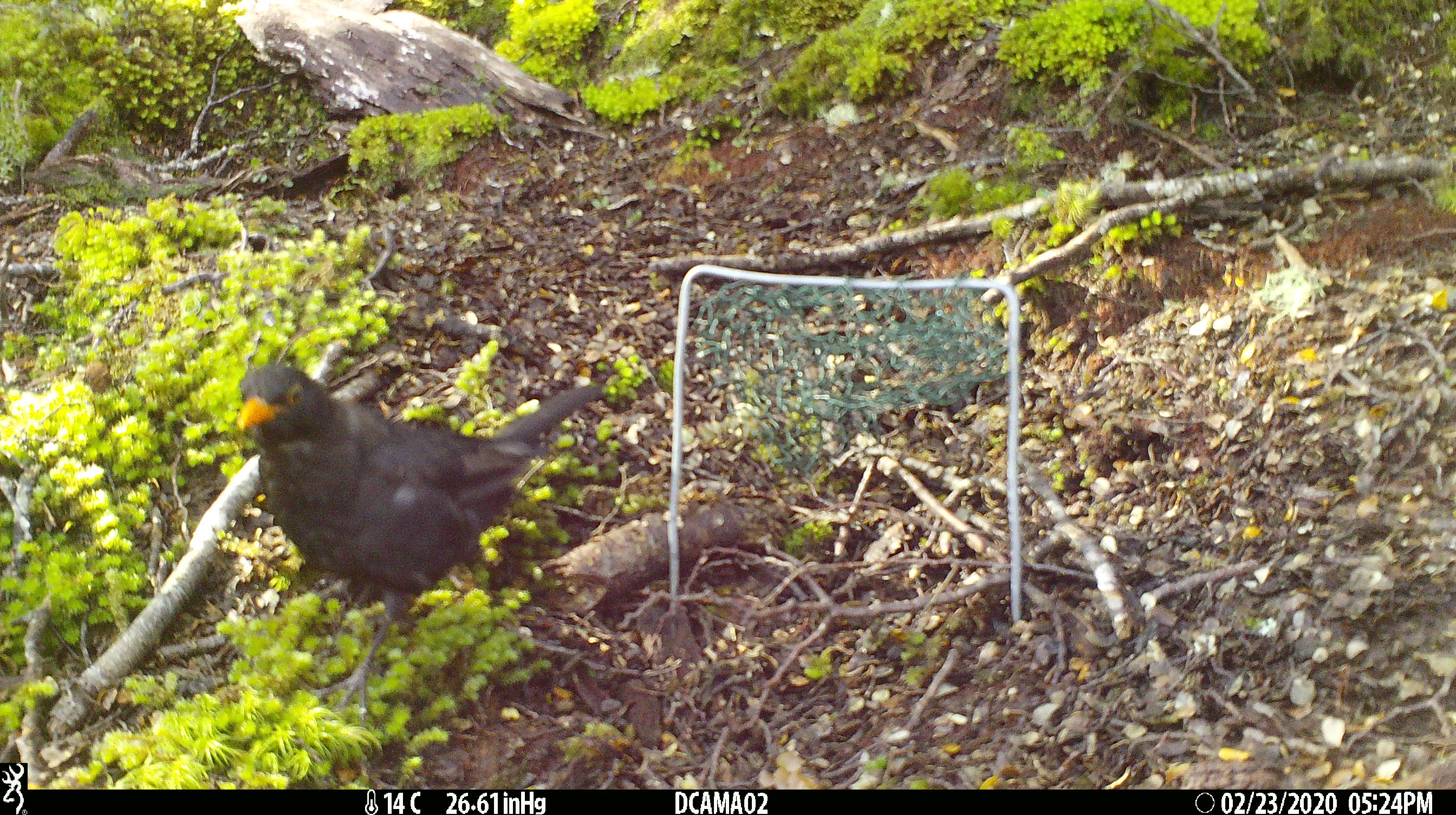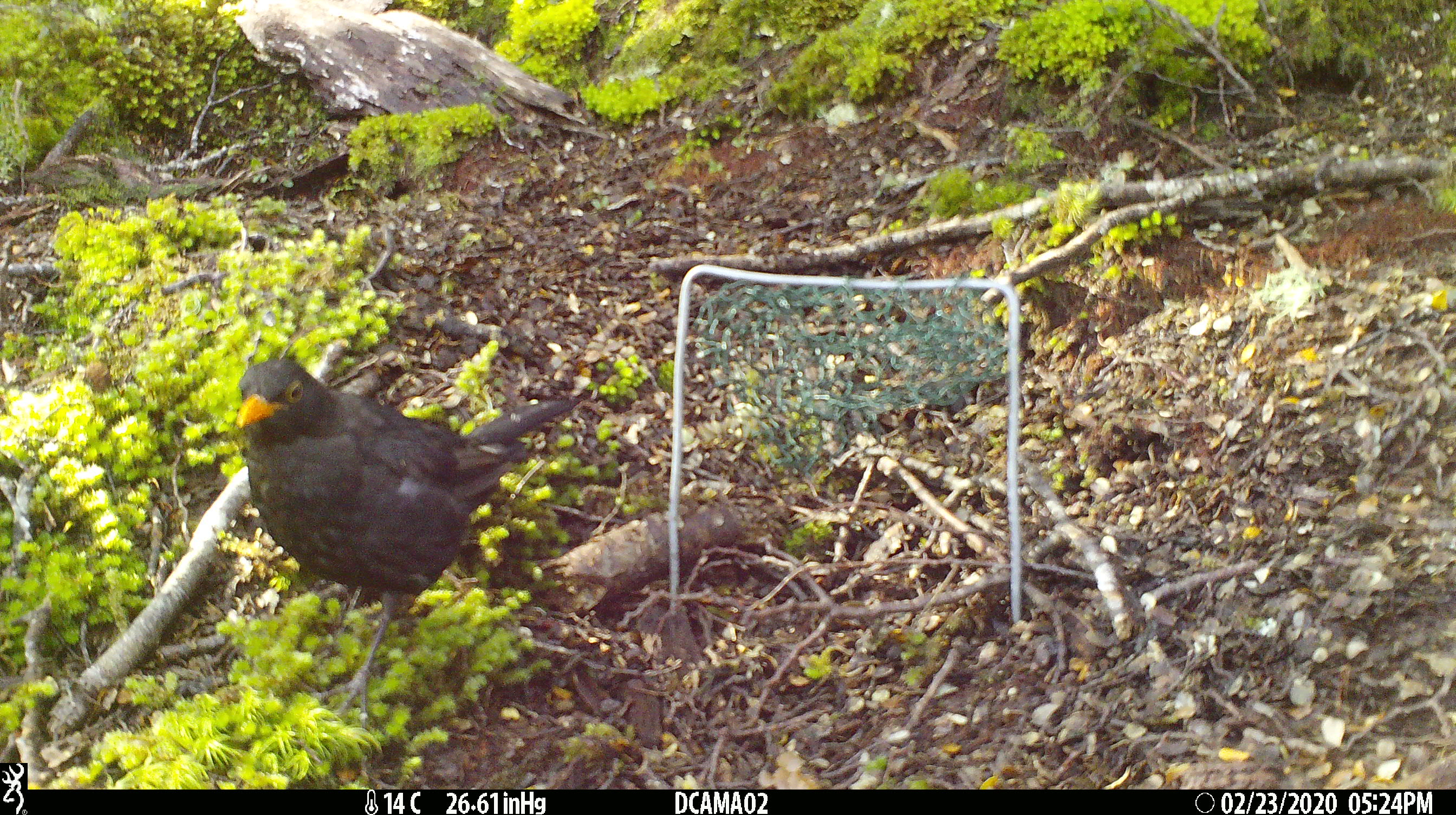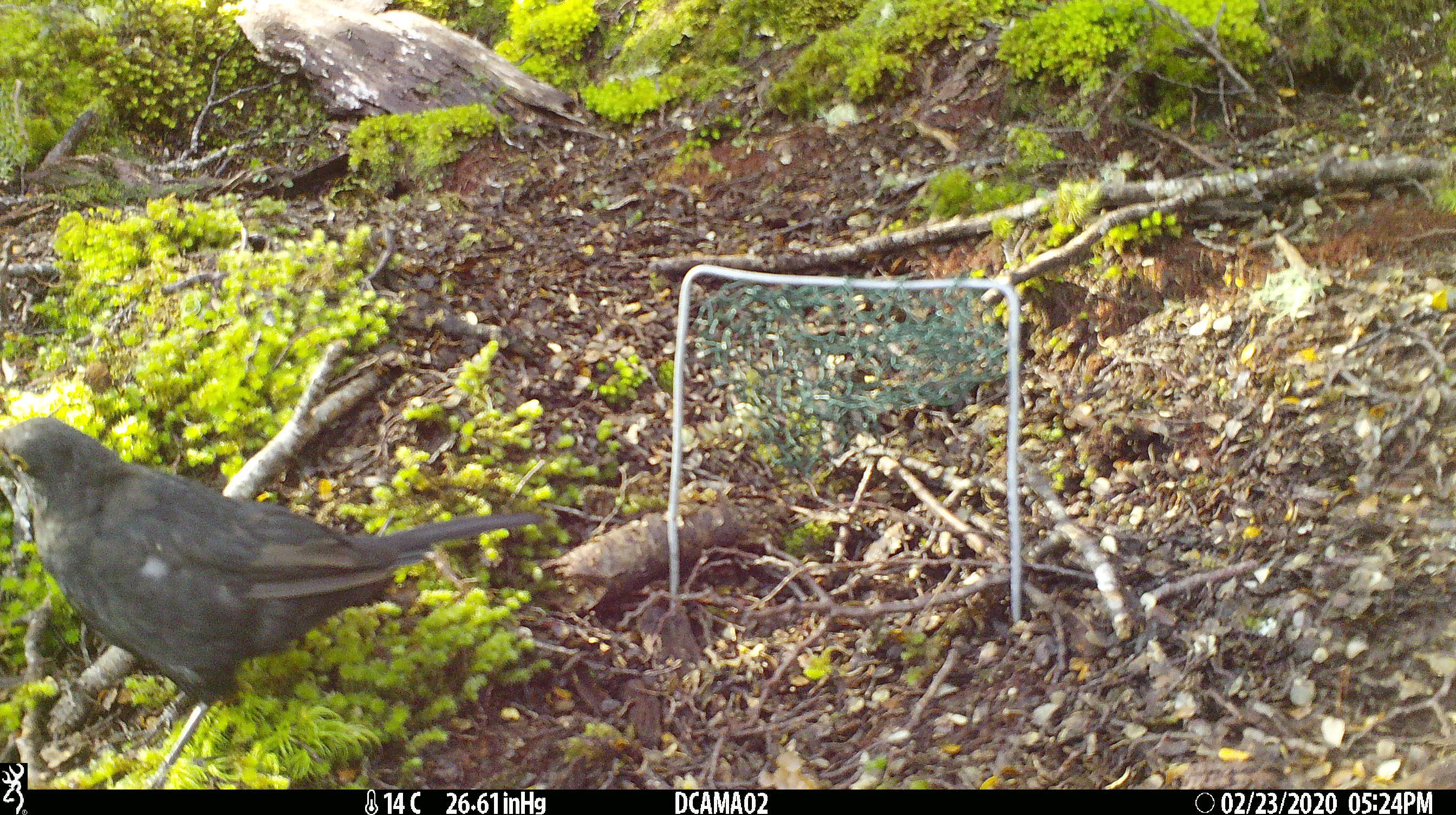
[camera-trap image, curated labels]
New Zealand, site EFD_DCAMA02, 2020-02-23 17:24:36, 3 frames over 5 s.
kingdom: Animalia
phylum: Chordata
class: Aves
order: Passeriformes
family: Turdidae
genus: Turdus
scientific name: Turdus merula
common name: eurasian blackbird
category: blackbird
Blackbird (eurasian blackbird) (Turdus merula).